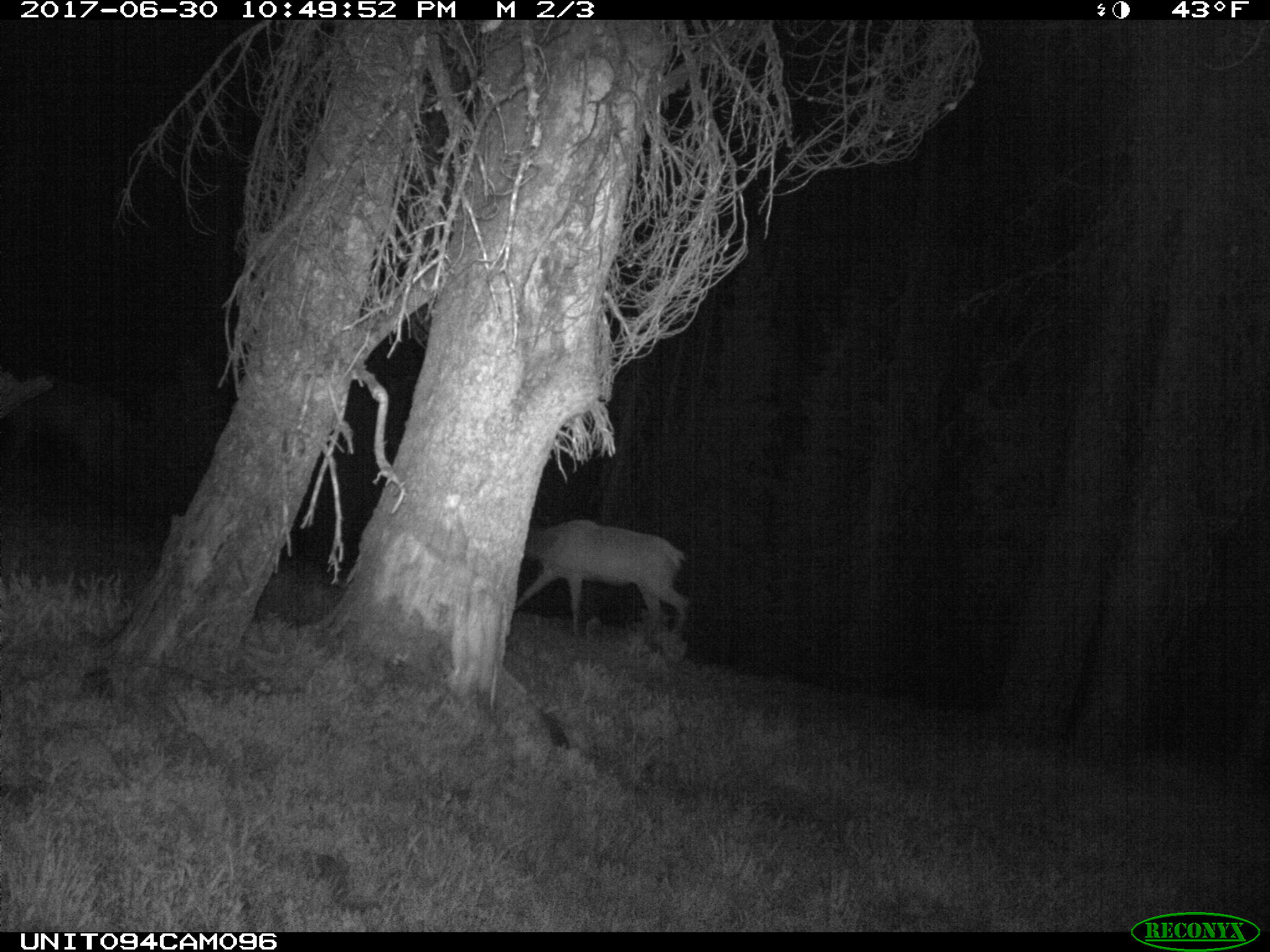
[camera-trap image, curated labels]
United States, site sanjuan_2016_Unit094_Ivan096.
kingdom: Animalia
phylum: Chordata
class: Mammalia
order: Artiodactyla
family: Cervidae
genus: Cervus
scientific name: Cervus elaphus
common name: red deer